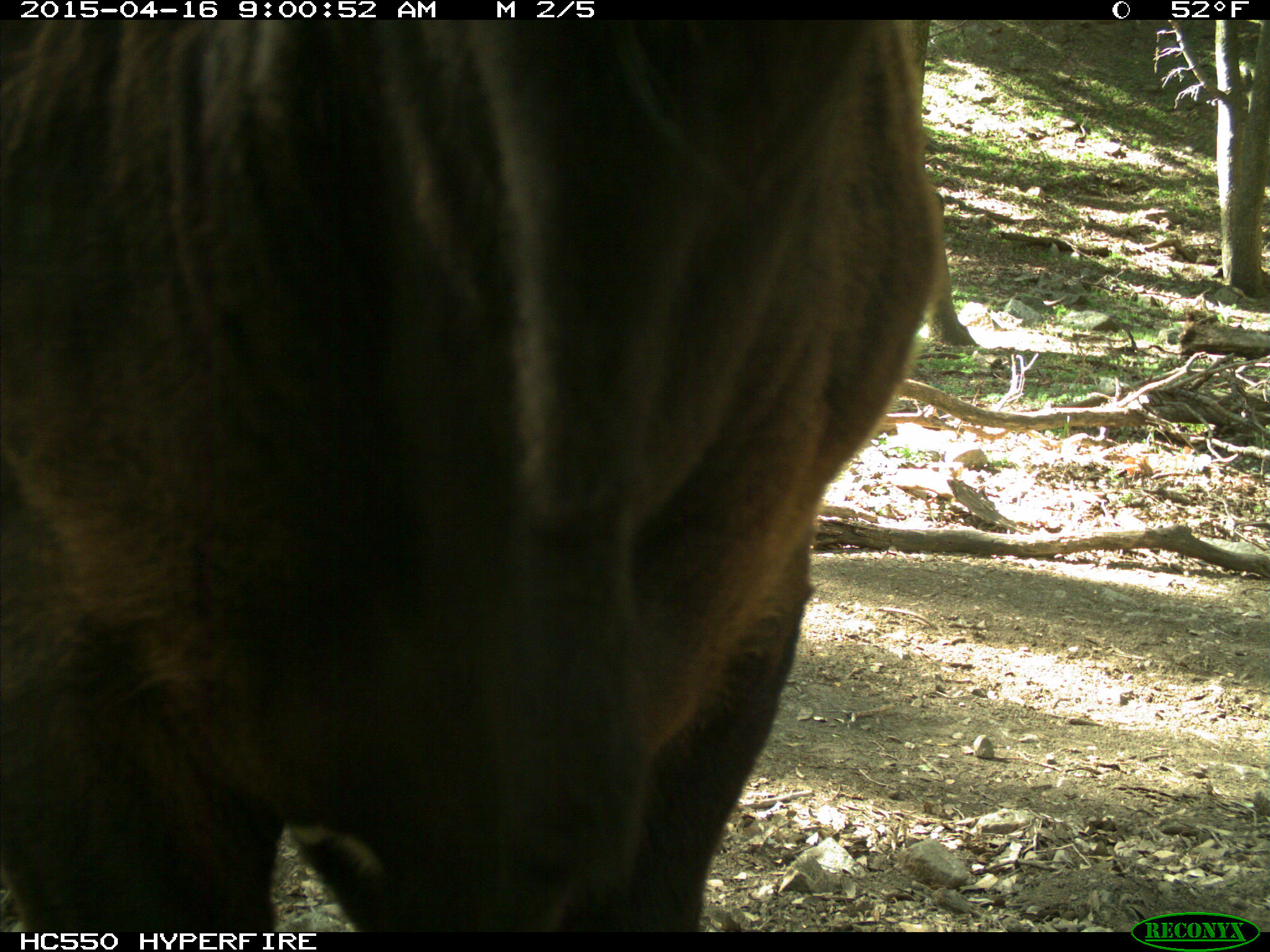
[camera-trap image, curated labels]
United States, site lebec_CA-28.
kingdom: Animalia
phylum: Chordata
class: Mammalia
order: Artiodactyla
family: Bovidae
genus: Bos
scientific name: Bos taurus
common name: domestic cow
Bos taurus (domestic cow).